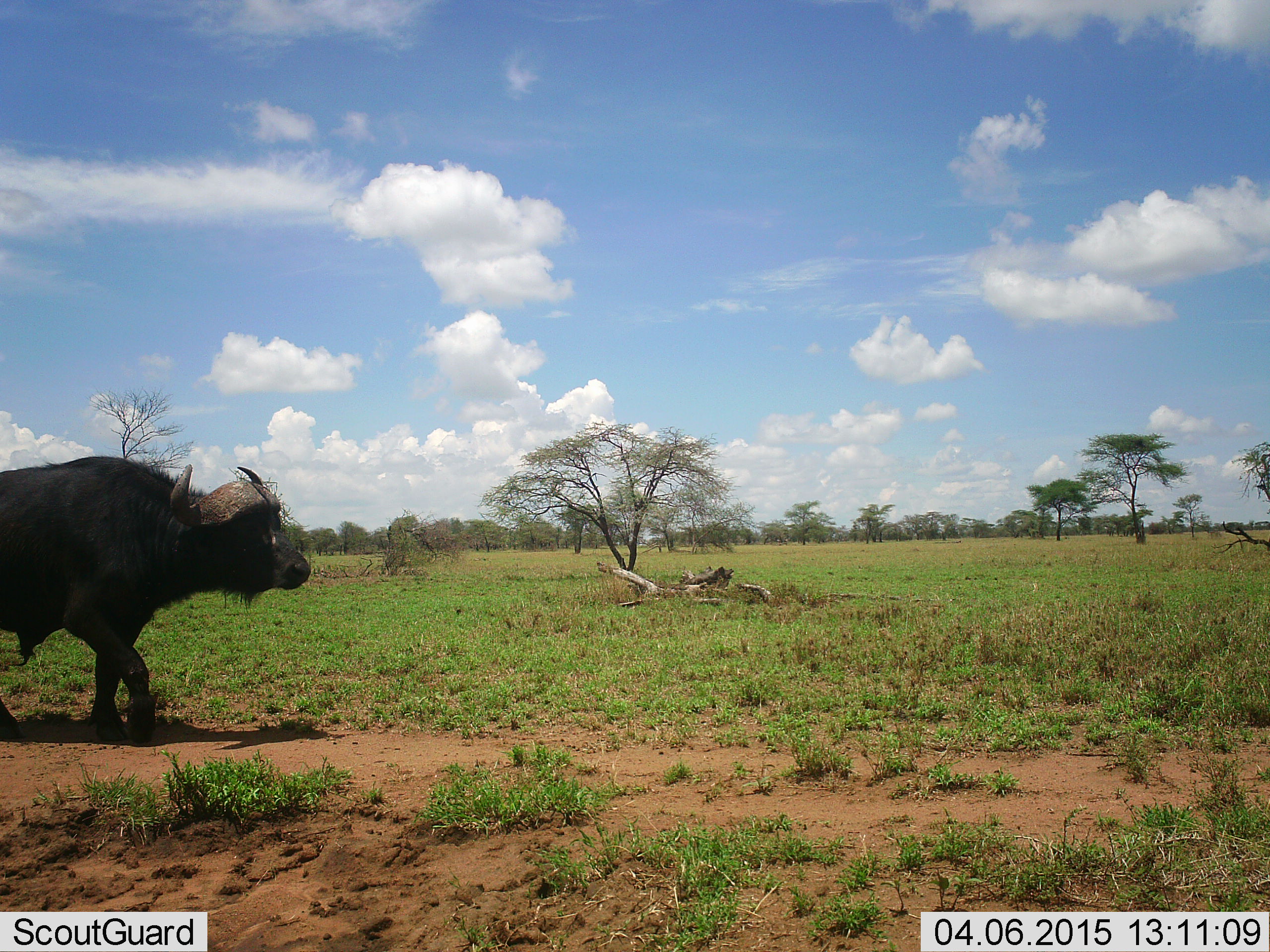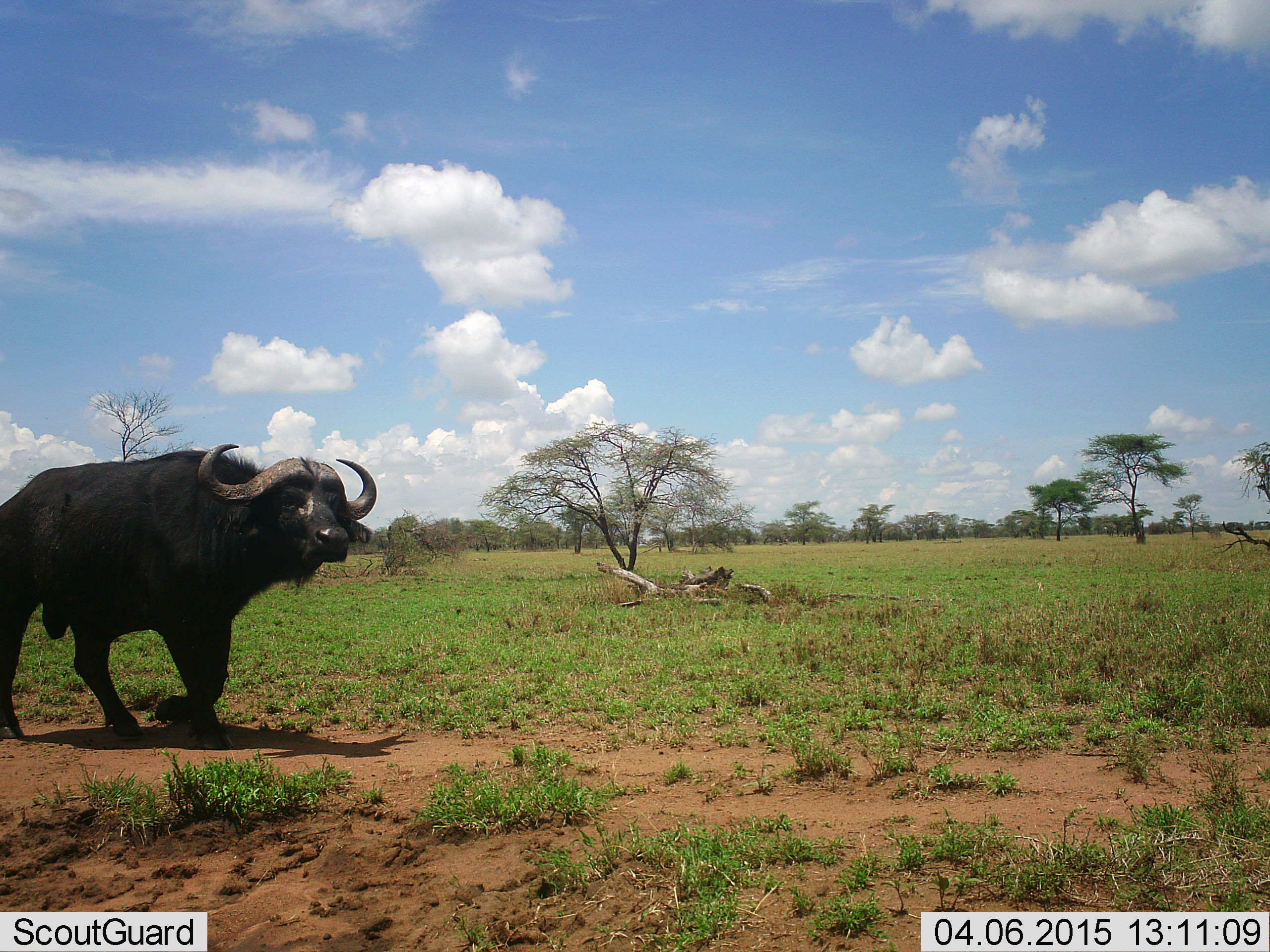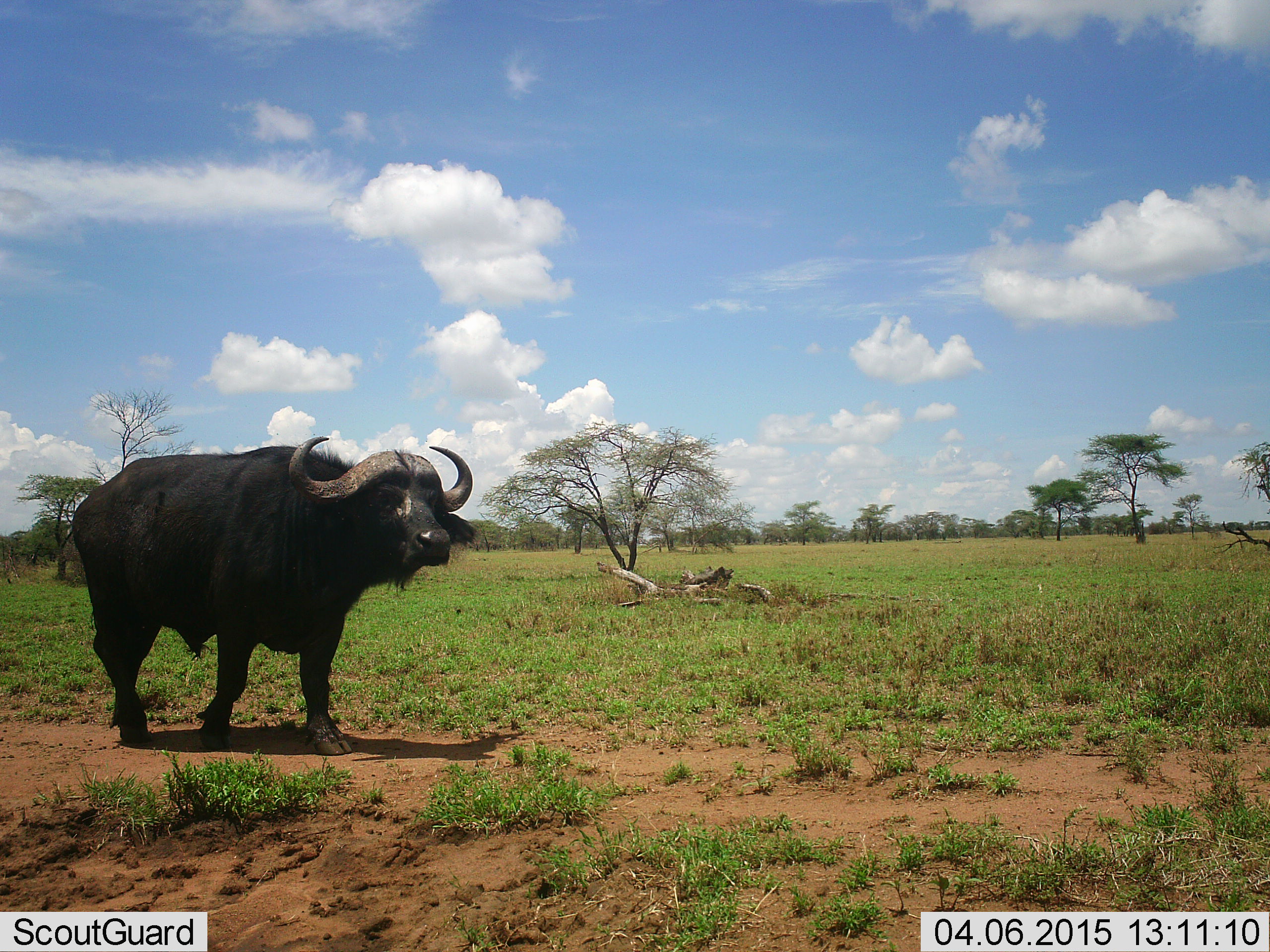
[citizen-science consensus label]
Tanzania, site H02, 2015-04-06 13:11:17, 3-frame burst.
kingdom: Animalia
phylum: Chordata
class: Mammalia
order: Artiodactyla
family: Bovidae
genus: Syncerus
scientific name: Syncerus caffer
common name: cape buffalo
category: buffalo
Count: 1.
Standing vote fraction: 0%.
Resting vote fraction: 0%.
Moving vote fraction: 100%.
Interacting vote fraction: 0%.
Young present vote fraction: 0%.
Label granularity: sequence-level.